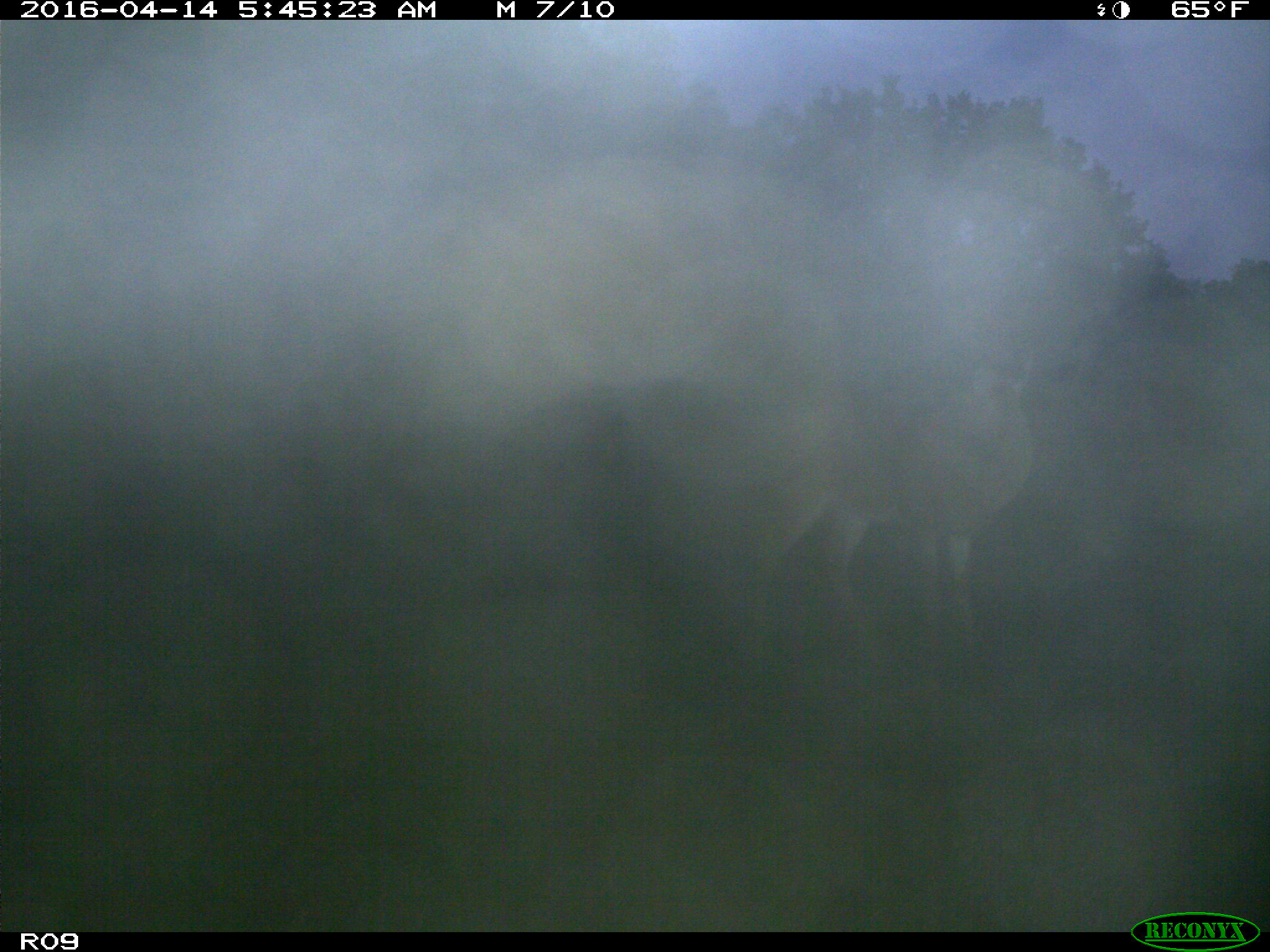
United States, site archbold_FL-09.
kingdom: Animalia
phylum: Chordata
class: Mammalia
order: Artiodactyla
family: Cervidae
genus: Odocoileus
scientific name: Odocoileus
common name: deer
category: unidentified deer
Unidentified deer (deer) (Odocoileus).